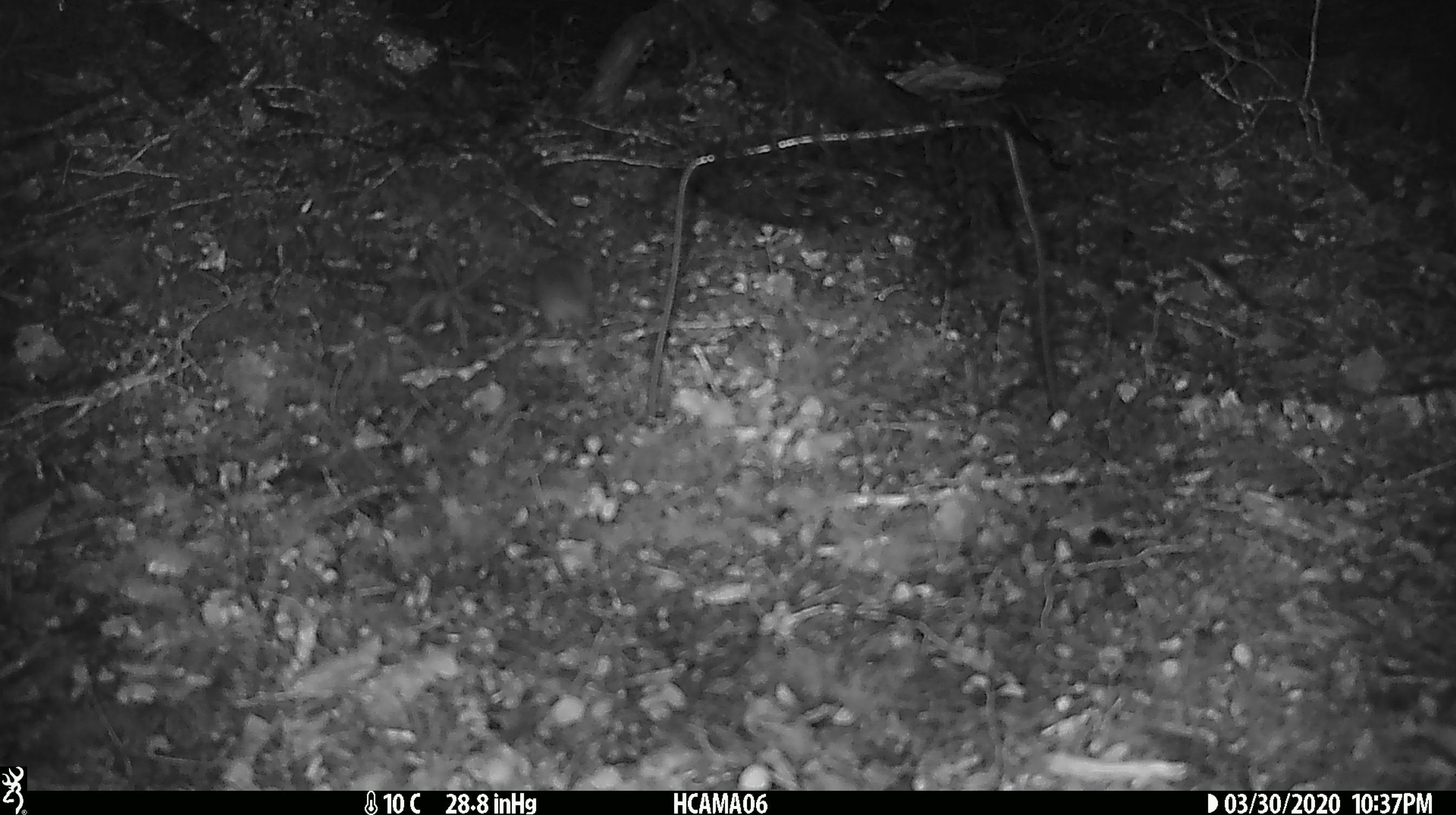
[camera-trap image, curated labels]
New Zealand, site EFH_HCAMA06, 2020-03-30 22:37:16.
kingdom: Animalia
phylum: Chordata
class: Mammalia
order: Rodentia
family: Muridae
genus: Mus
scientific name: Mus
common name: mouse